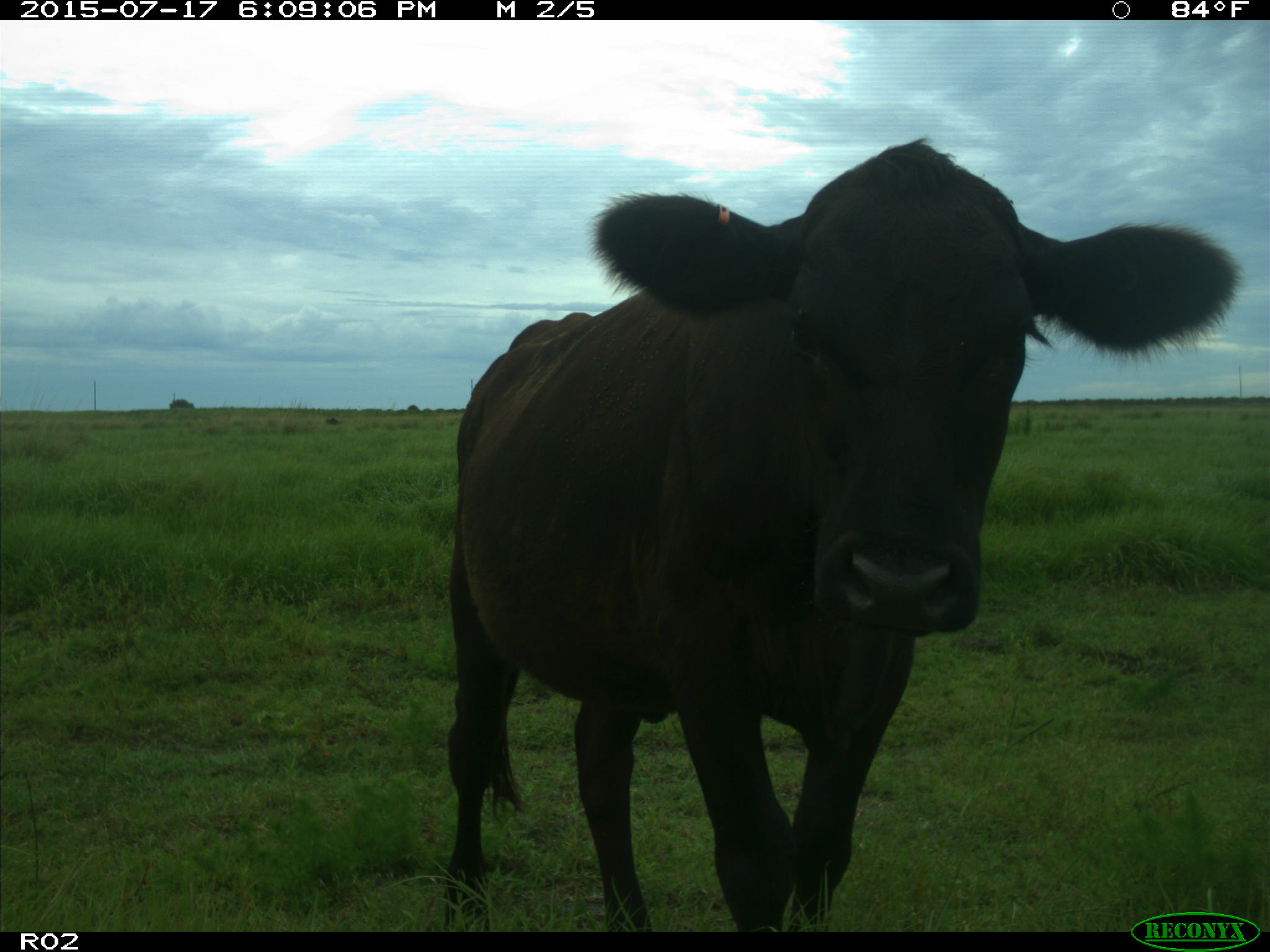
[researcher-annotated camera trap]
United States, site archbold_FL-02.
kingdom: Animalia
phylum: Chordata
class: Mammalia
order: Artiodactyla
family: Bovidae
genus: Bos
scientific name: Bos taurus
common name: domestic cow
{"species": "Bos taurus (domestic cow)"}